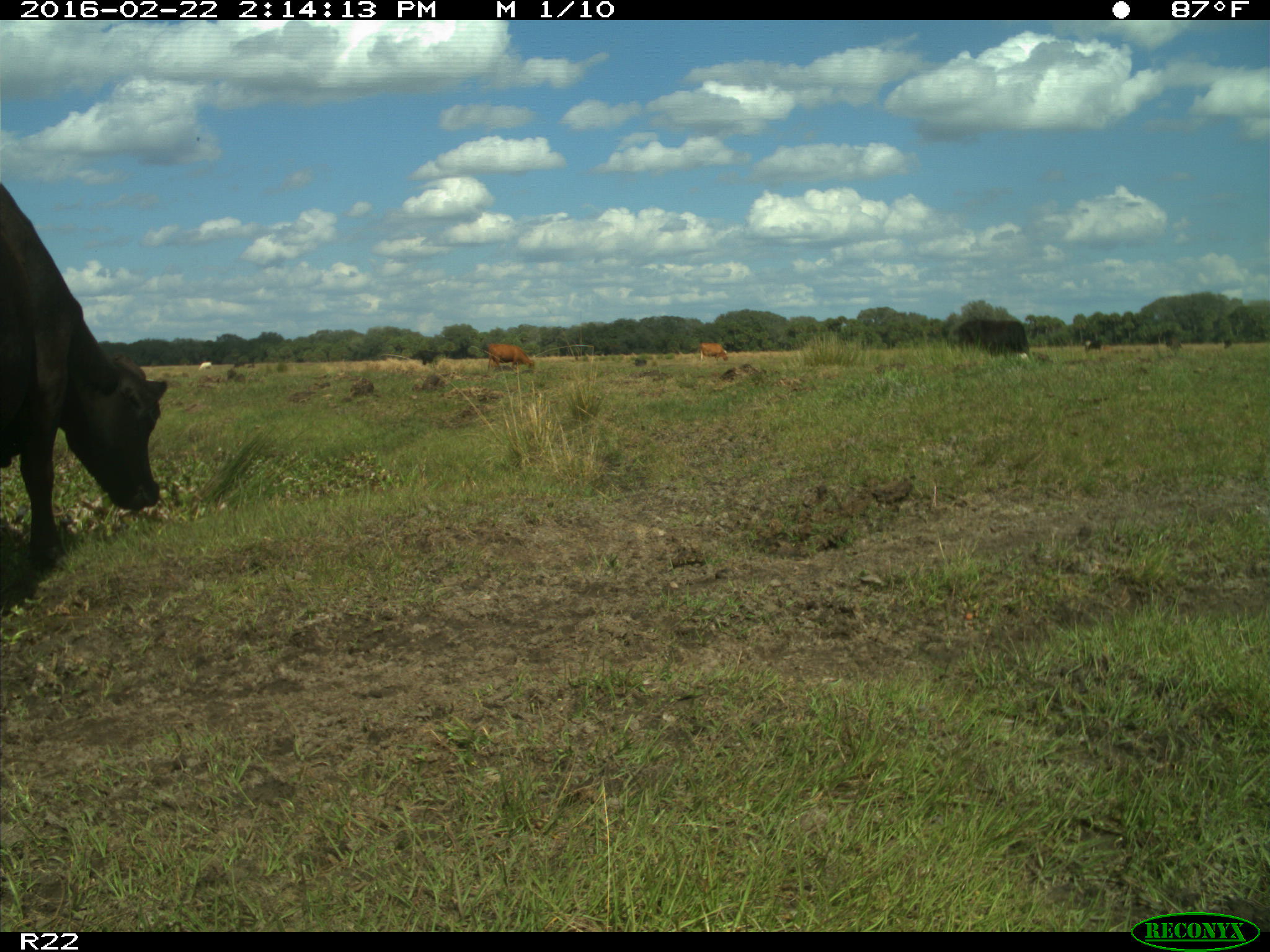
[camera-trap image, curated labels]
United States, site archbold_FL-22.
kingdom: Animalia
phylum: Chordata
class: Mammalia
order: Artiodactyla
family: Bovidae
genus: Bos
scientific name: Bos taurus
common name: domestic cow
Bos taurus (domestic cow).